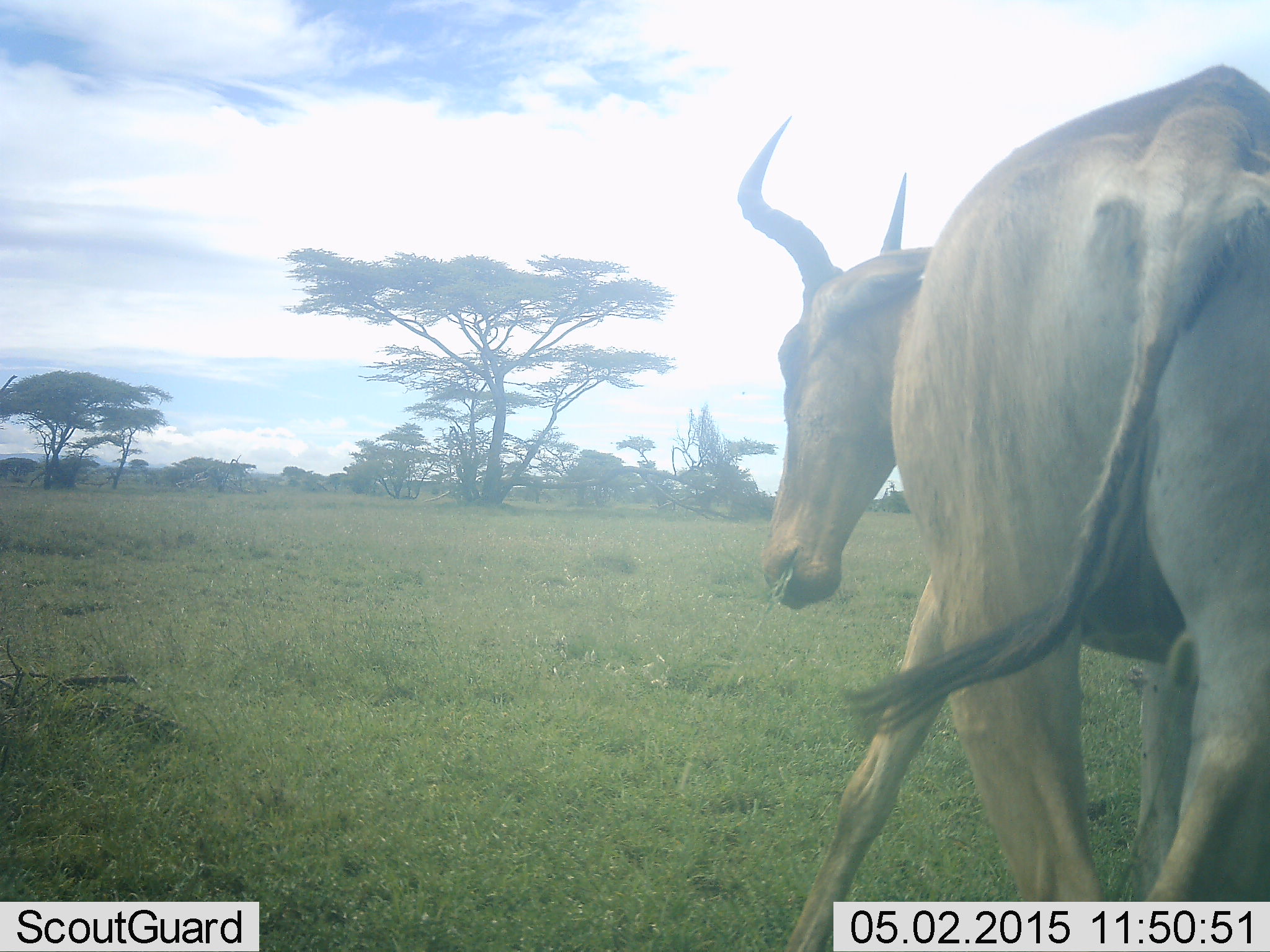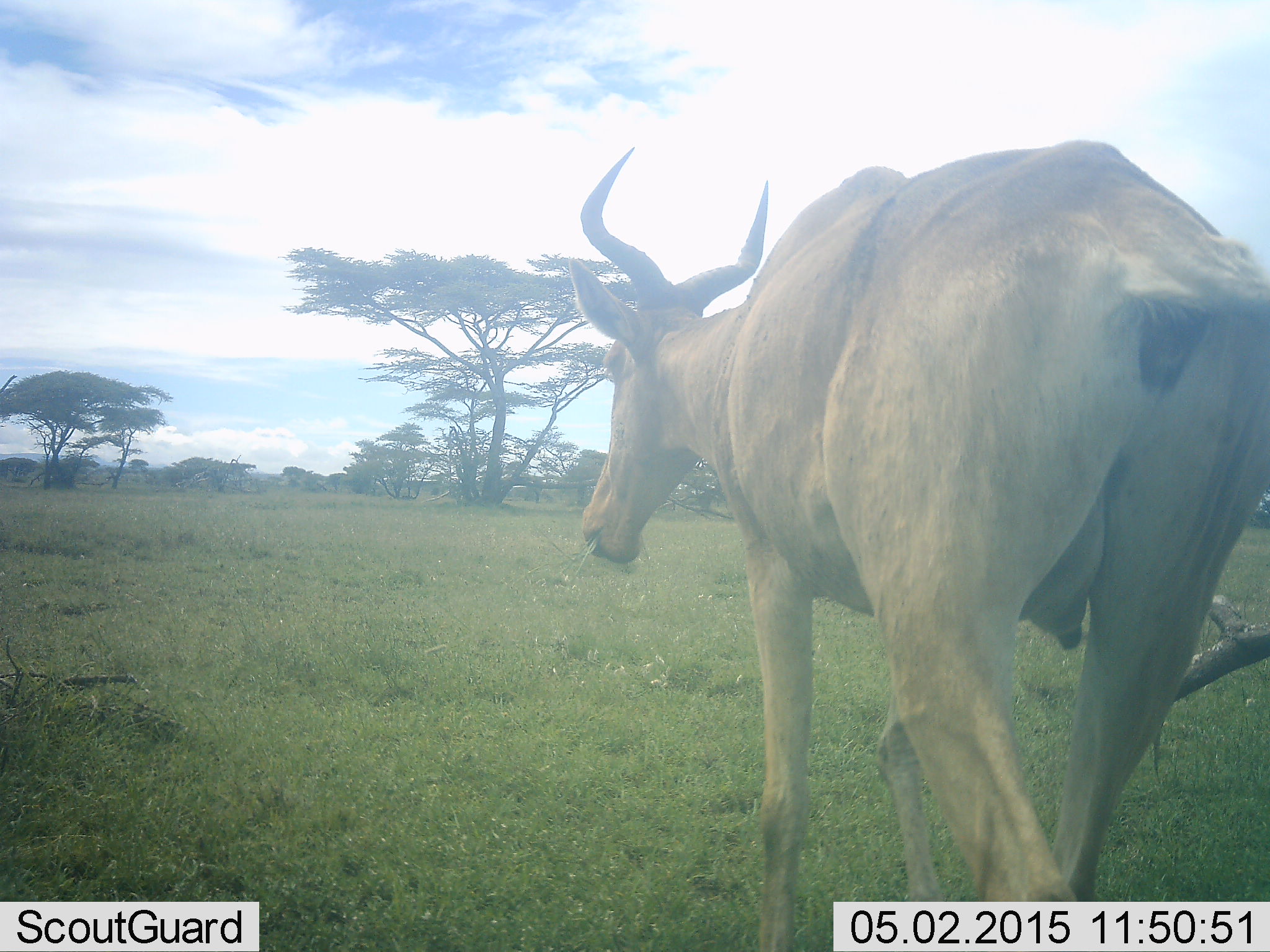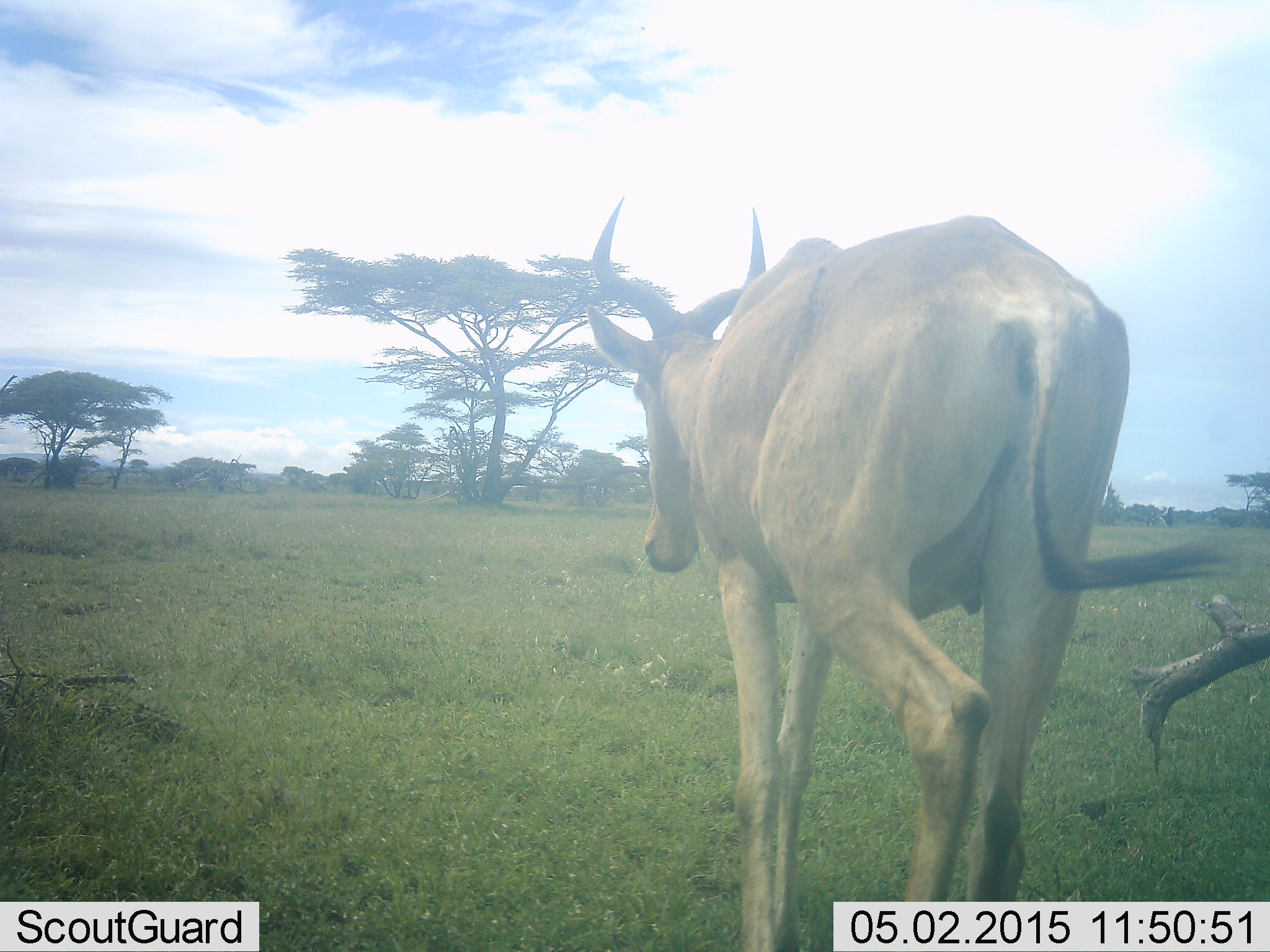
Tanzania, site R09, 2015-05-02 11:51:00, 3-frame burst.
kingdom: Animalia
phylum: Chordata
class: Mammalia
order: Artiodactyla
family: Bovidae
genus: Alcelaphus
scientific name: Alcelaphus buselaphus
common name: hartebeest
Hartebeest (Alcelaphus buselaphus), count 1. Behavior (volunteer vote fractions): standing 0%, resting 0%, moving 100%, interacting 0%. Young present (vote fraction): 0%. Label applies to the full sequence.